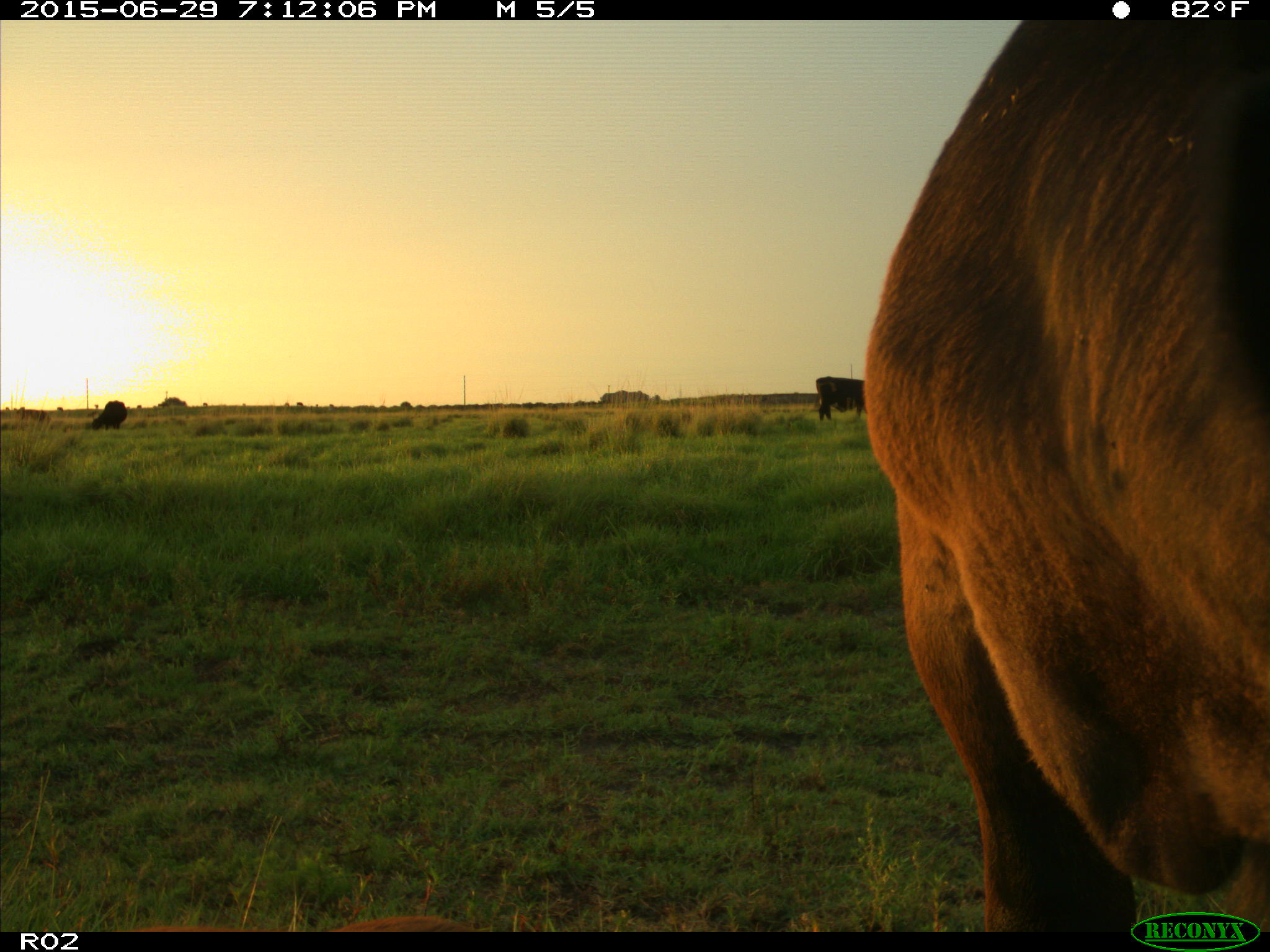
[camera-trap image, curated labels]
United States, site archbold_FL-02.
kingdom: Animalia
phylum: Chordata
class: Mammalia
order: Artiodactyla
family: Bovidae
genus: Bos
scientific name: Bos taurus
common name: domestic cow